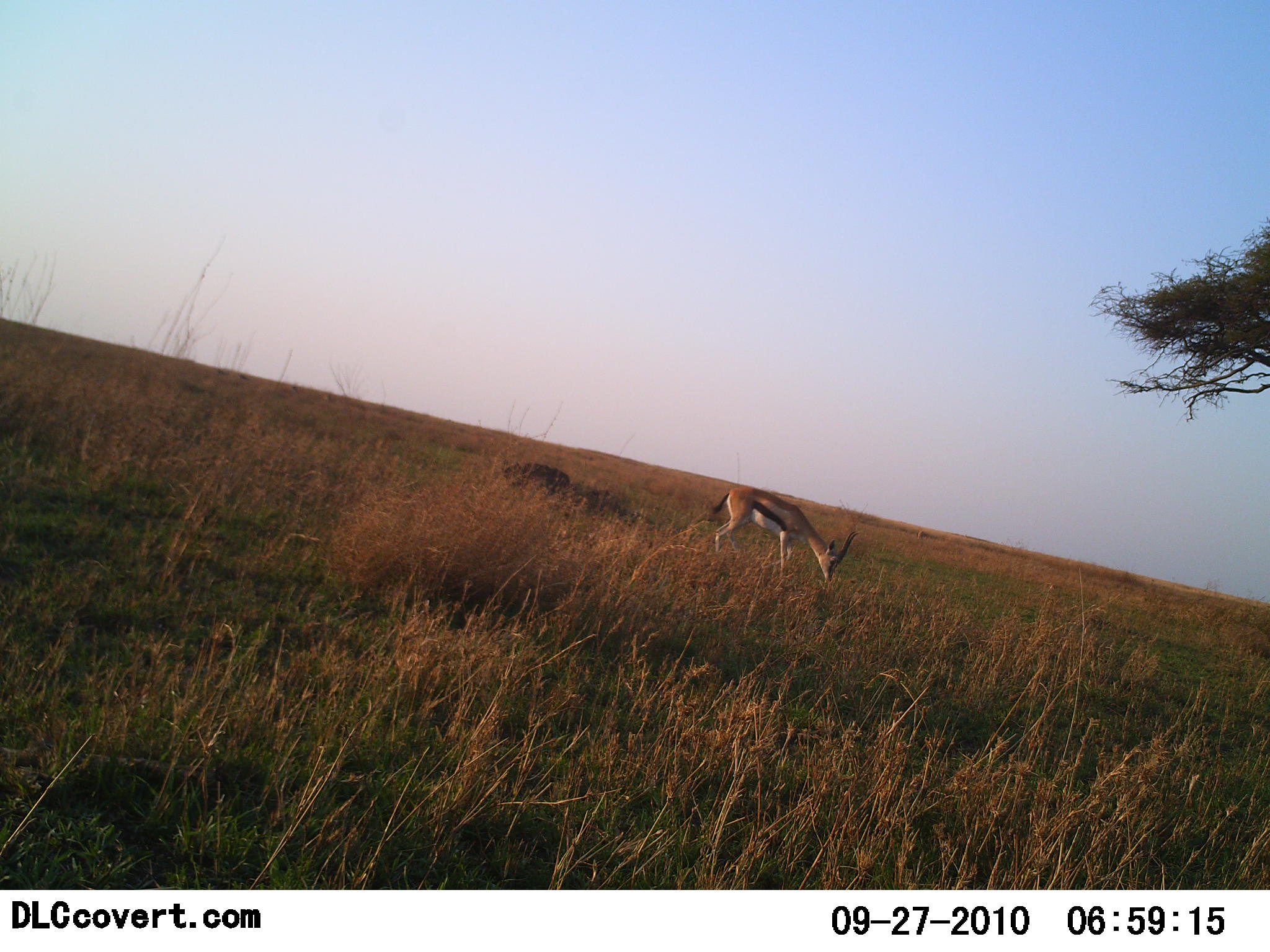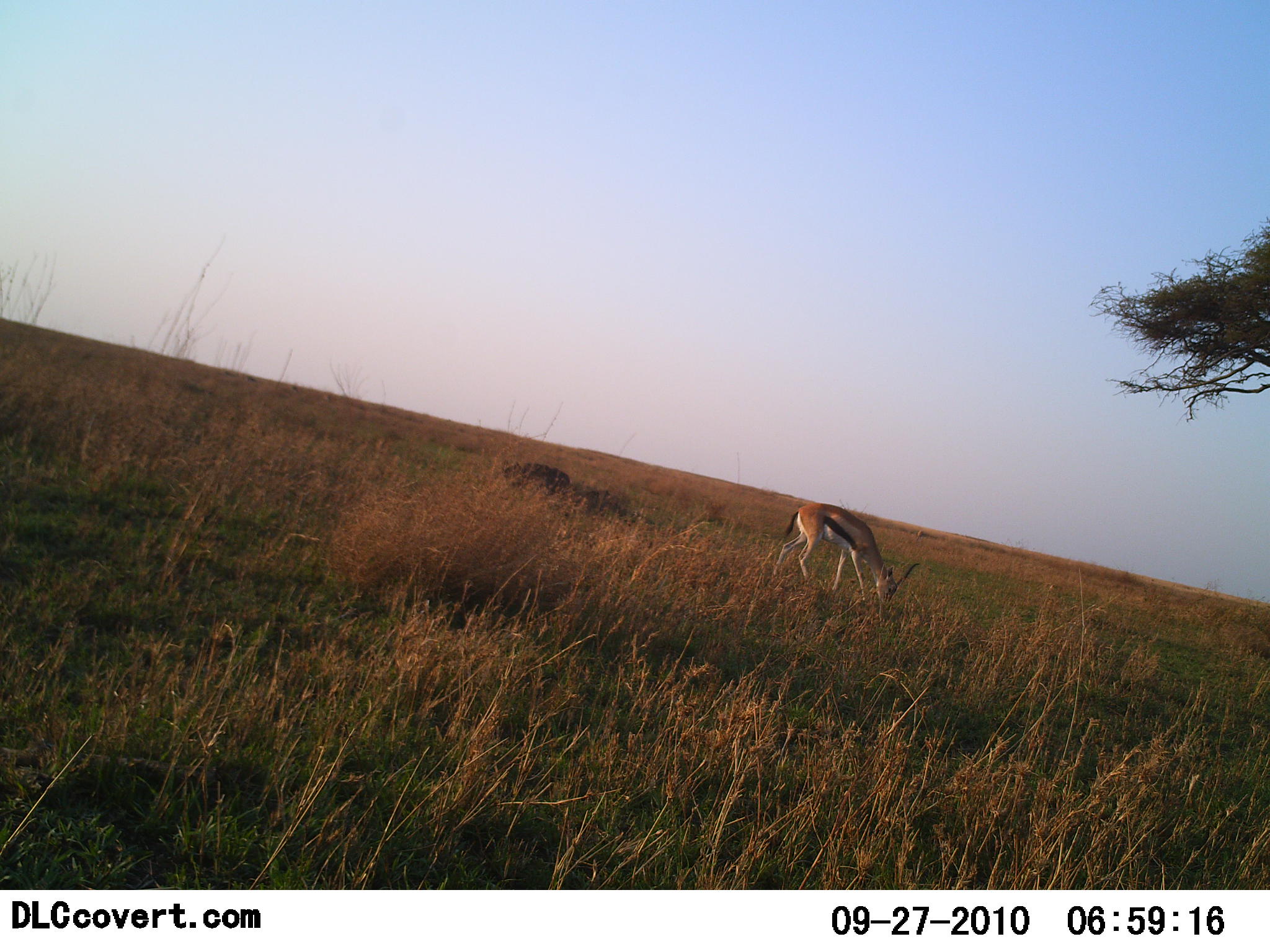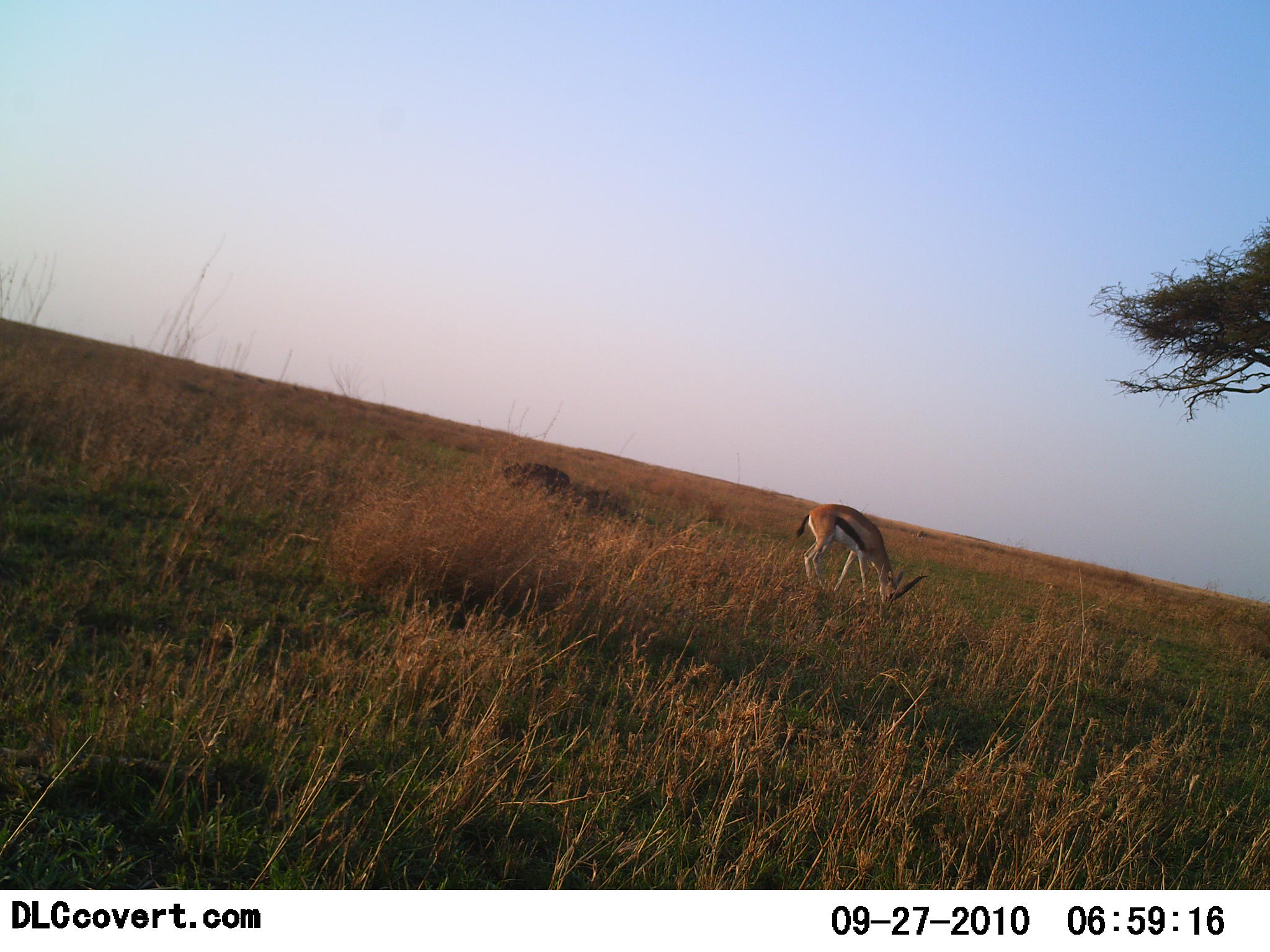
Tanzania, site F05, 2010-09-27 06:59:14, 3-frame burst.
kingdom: Animalia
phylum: Chordata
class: Mammalia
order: Artiodactyla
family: Bovidae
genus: Eudorcas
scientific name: Eudorcas thomsonii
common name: thomson's gazelle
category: gazellethomsons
Gazellethomsons (thomson's gazelle) (Eudorcas thomsonii), count 1. Behavior (volunteer vote fractions): standing 15%, resting 0%, moving 23%, interacting 0%. Young present (vote fraction): 0%. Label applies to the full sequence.